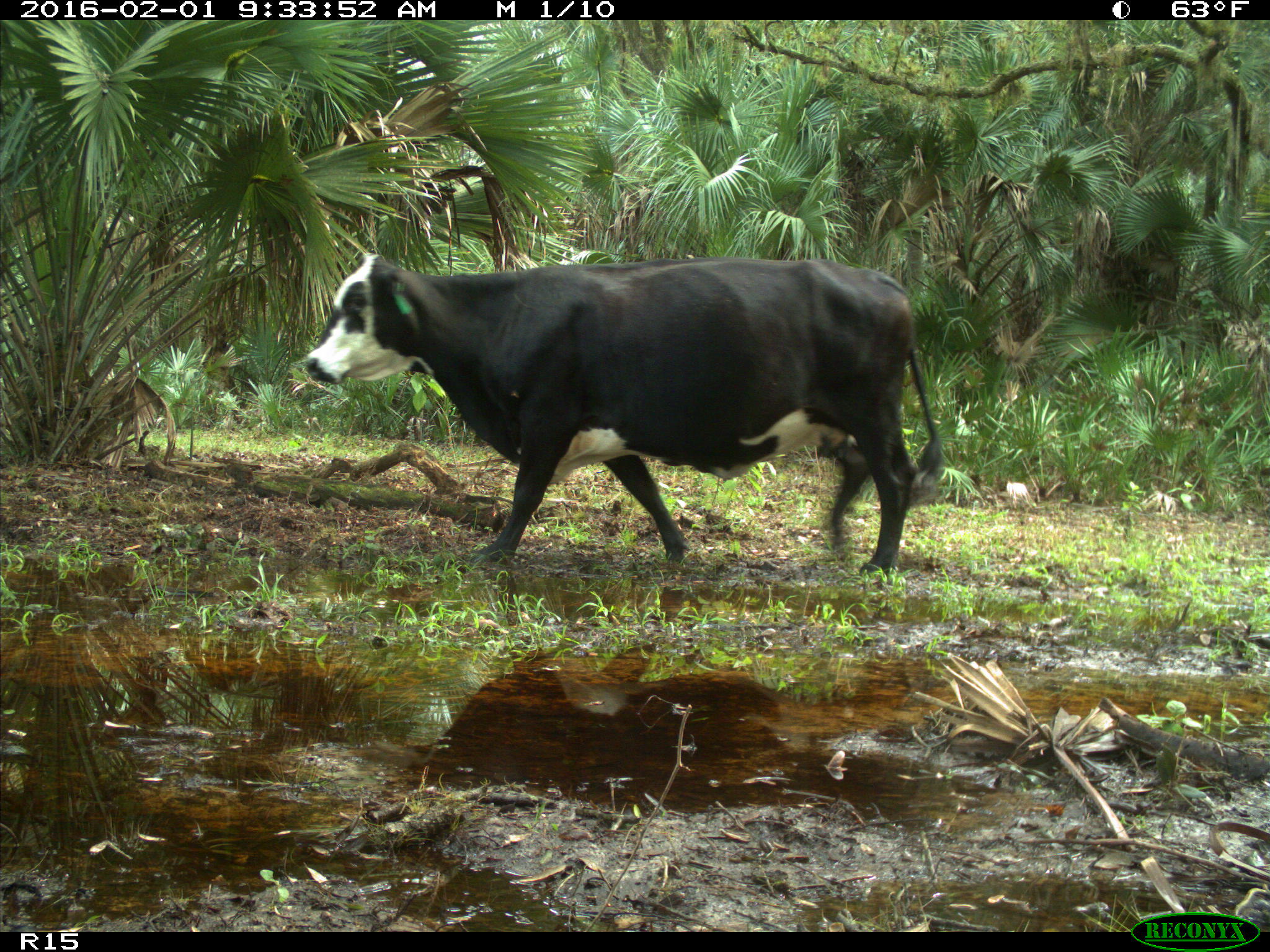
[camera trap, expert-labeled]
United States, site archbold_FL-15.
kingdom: Animalia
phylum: Chordata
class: Mammalia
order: Artiodactyla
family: Bovidae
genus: Bos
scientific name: Bos taurus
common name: domestic cow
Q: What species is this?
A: Bos taurus (domestic cow).